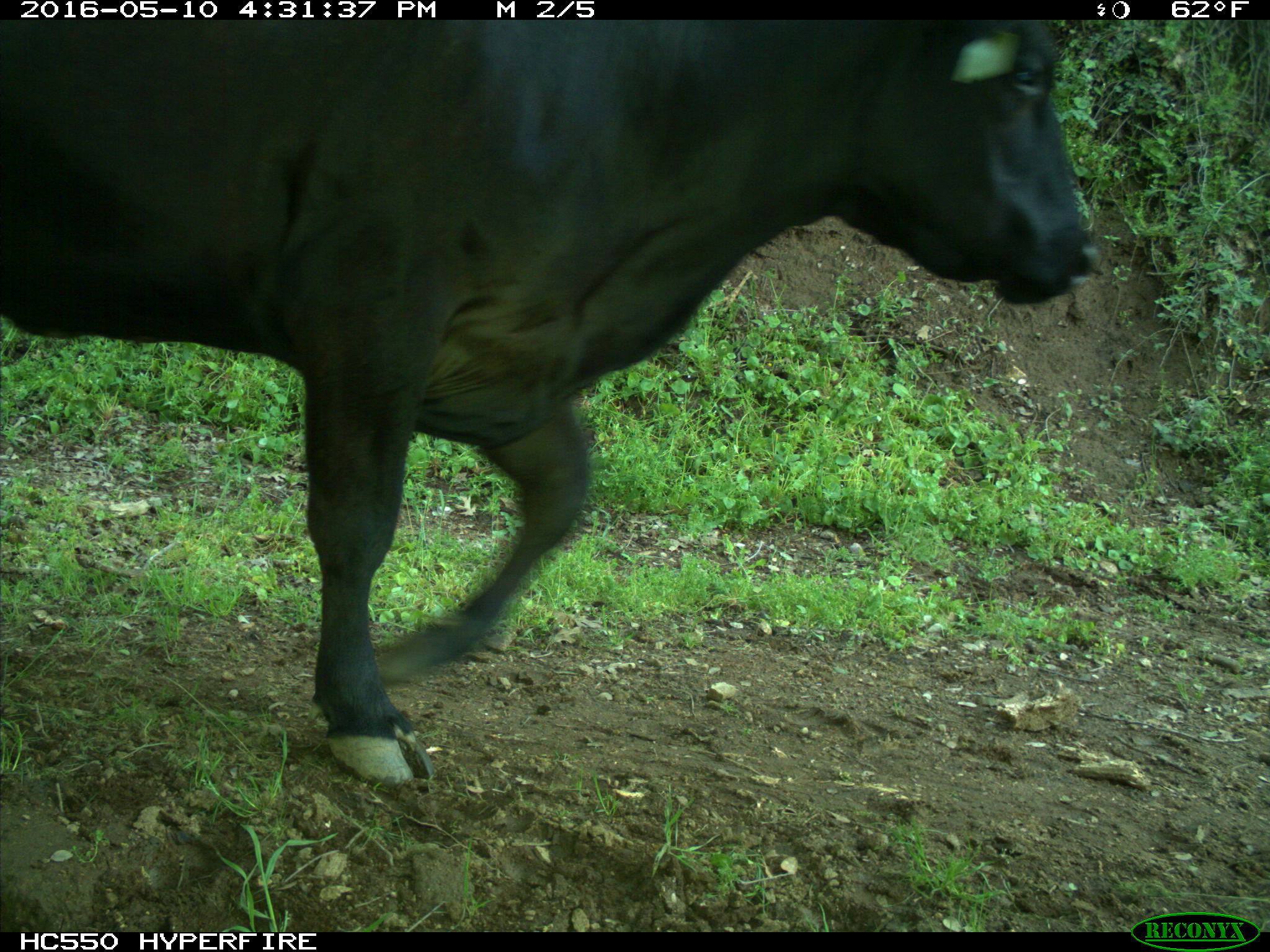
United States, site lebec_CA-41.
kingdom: Animalia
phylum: Chordata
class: Mammalia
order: Artiodactyla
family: Bovidae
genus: Bos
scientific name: Bos taurus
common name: domestic cow